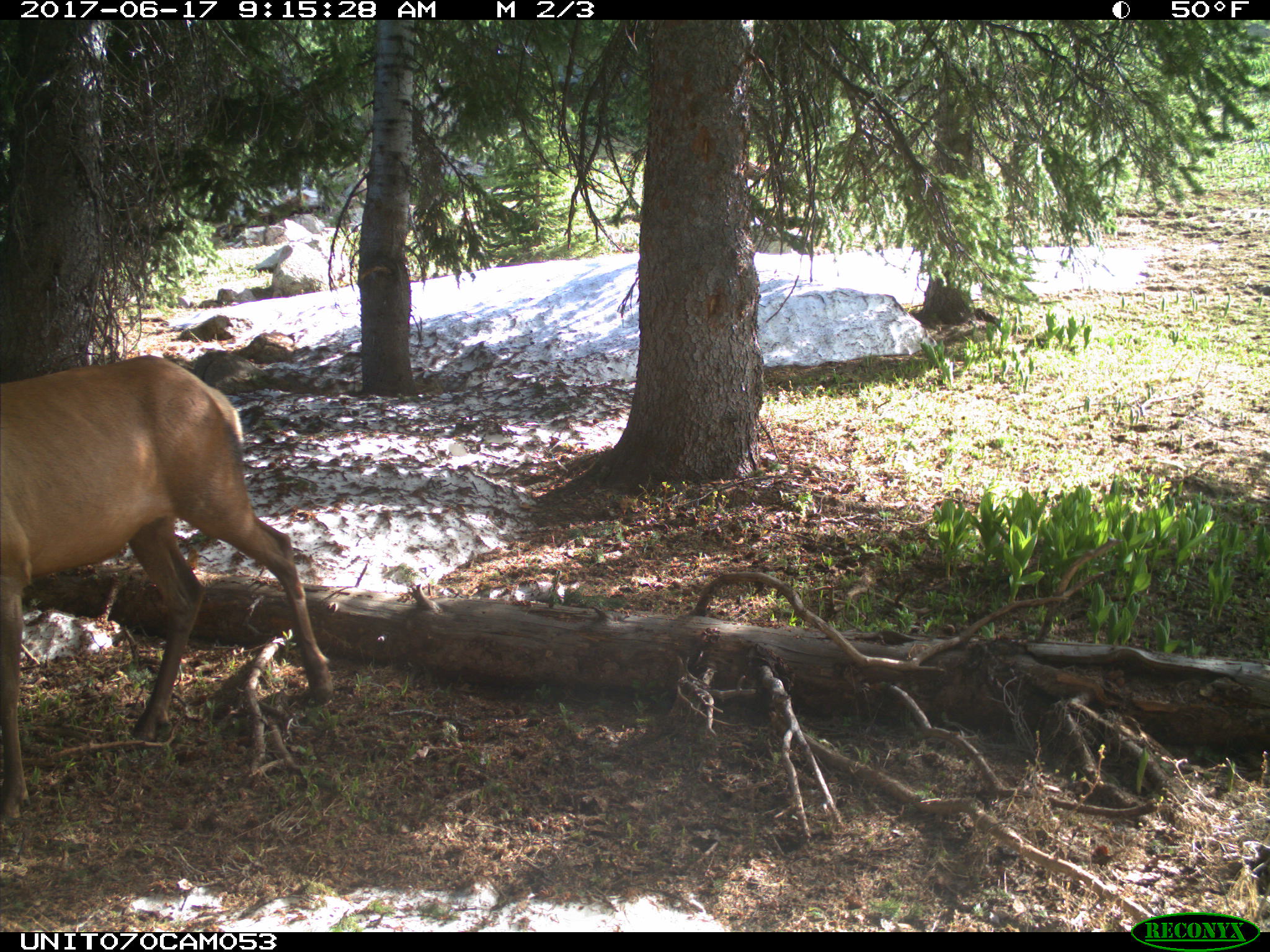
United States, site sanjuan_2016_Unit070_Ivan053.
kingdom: Animalia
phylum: Chordata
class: Mammalia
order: Artiodactyla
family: Cervidae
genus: Cervus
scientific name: Cervus elaphus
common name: red deer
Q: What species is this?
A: Cervus elaphus (red deer).